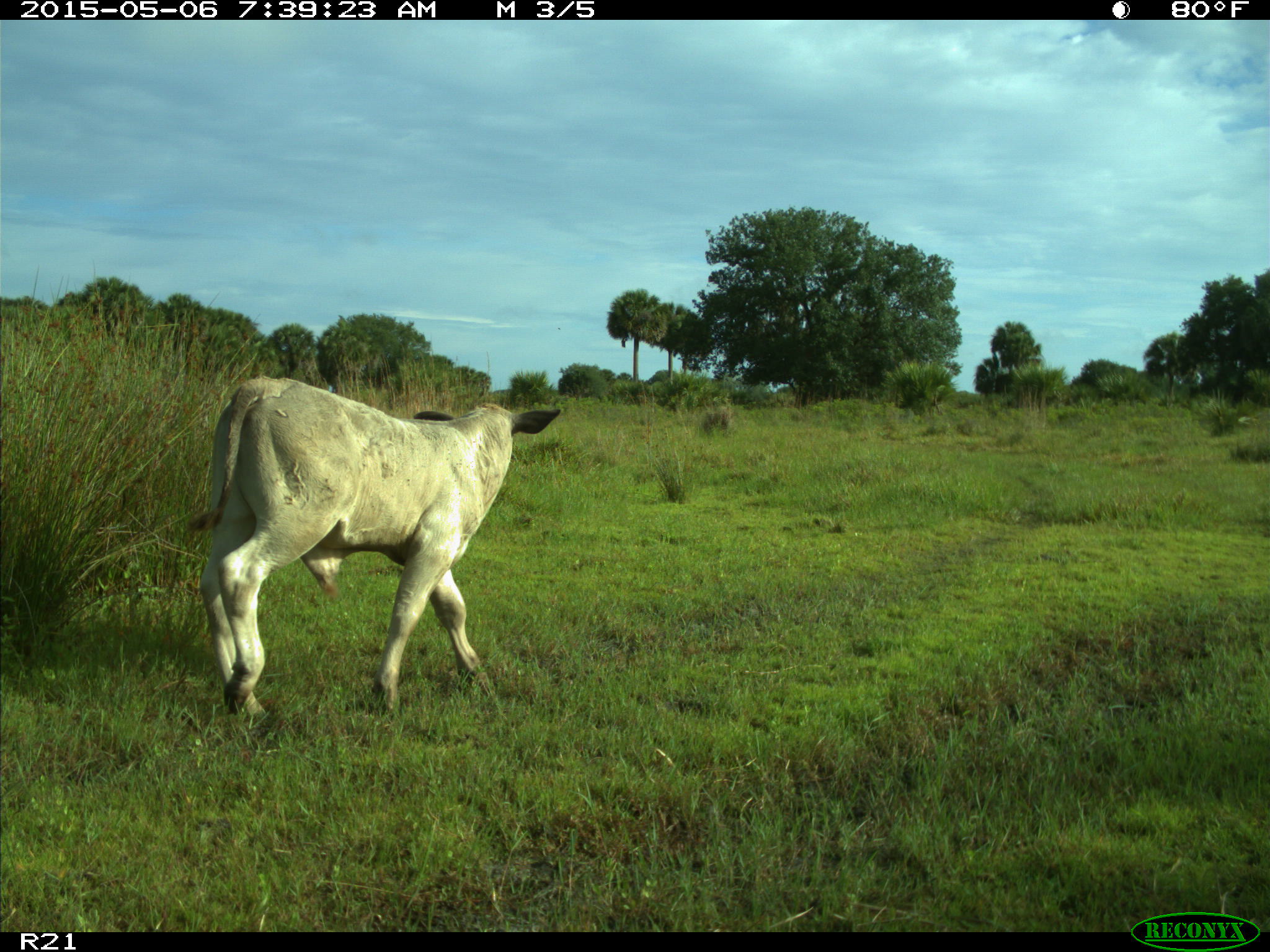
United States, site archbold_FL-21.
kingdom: Animalia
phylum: Chordata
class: Mammalia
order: Artiodactyla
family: Bovidae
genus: Bos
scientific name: Bos taurus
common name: domestic cow